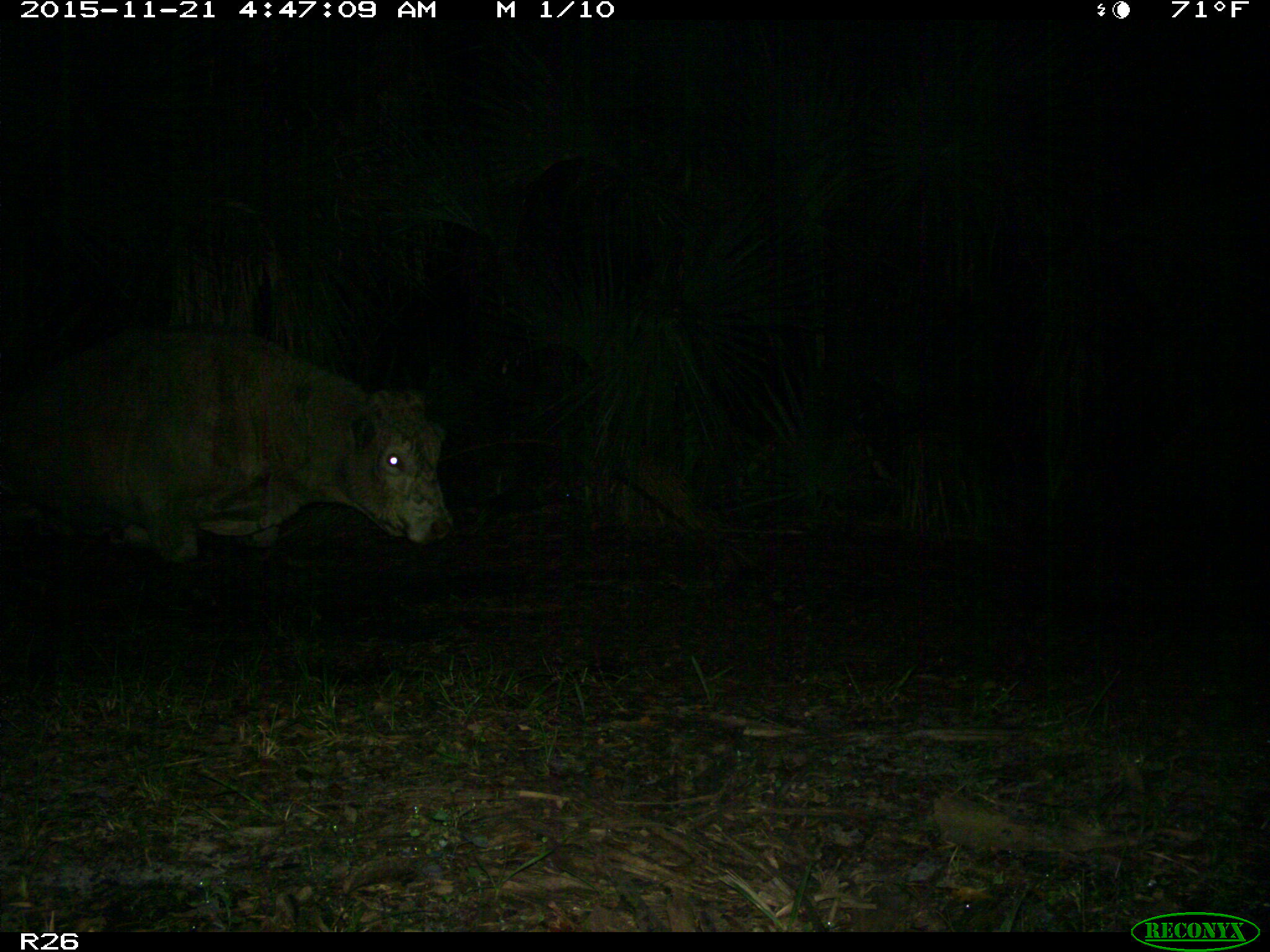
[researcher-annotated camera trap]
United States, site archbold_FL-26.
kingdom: Animalia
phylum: Chordata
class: Mammalia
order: Artiodactyla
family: Bovidae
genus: Bos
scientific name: Bos taurus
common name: domestic cow